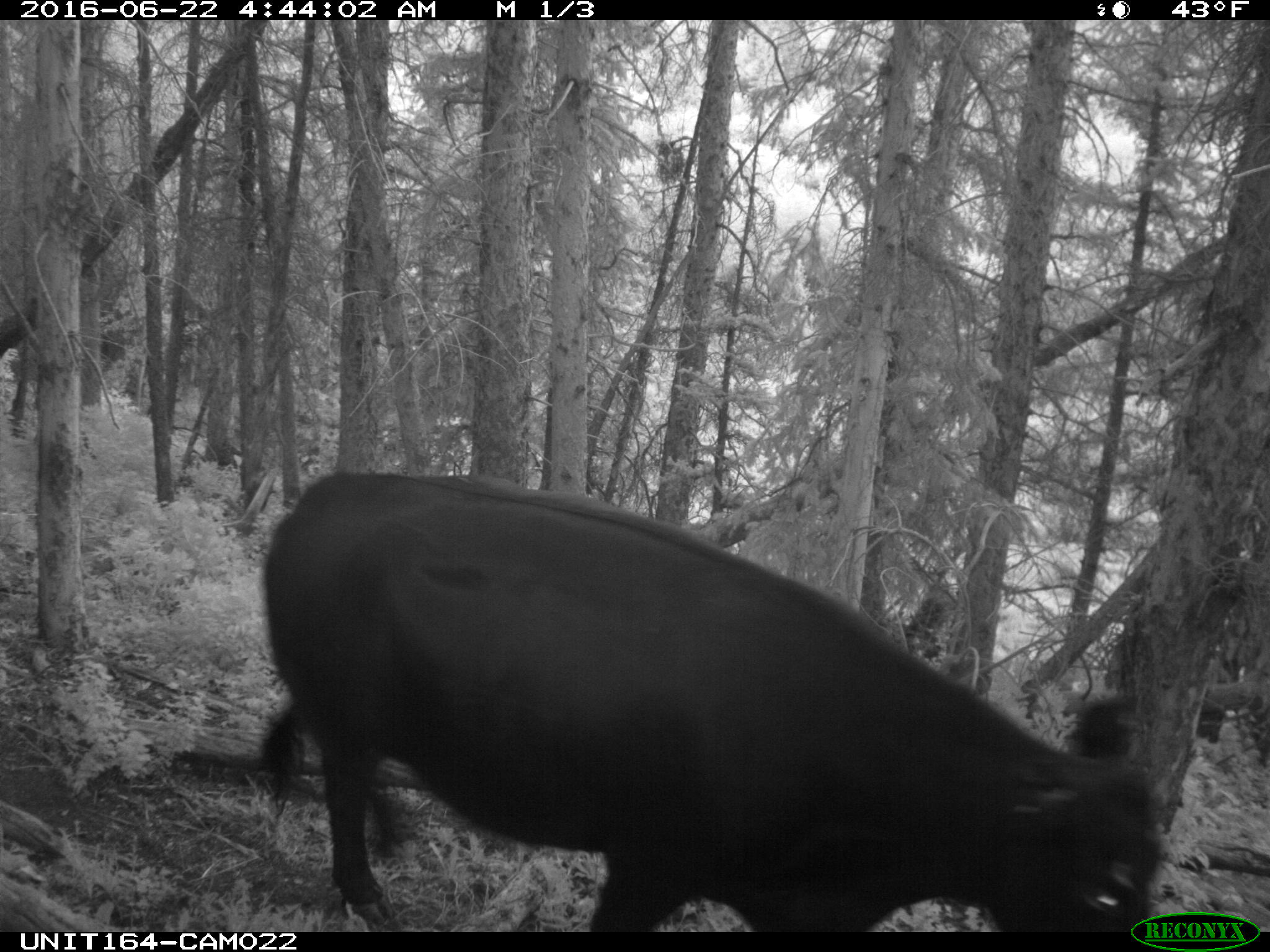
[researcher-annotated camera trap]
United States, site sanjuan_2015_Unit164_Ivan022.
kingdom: Animalia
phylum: Chordata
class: Mammalia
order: Artiodactyla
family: Bovidae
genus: Bos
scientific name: Bos taurus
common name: domestic cow